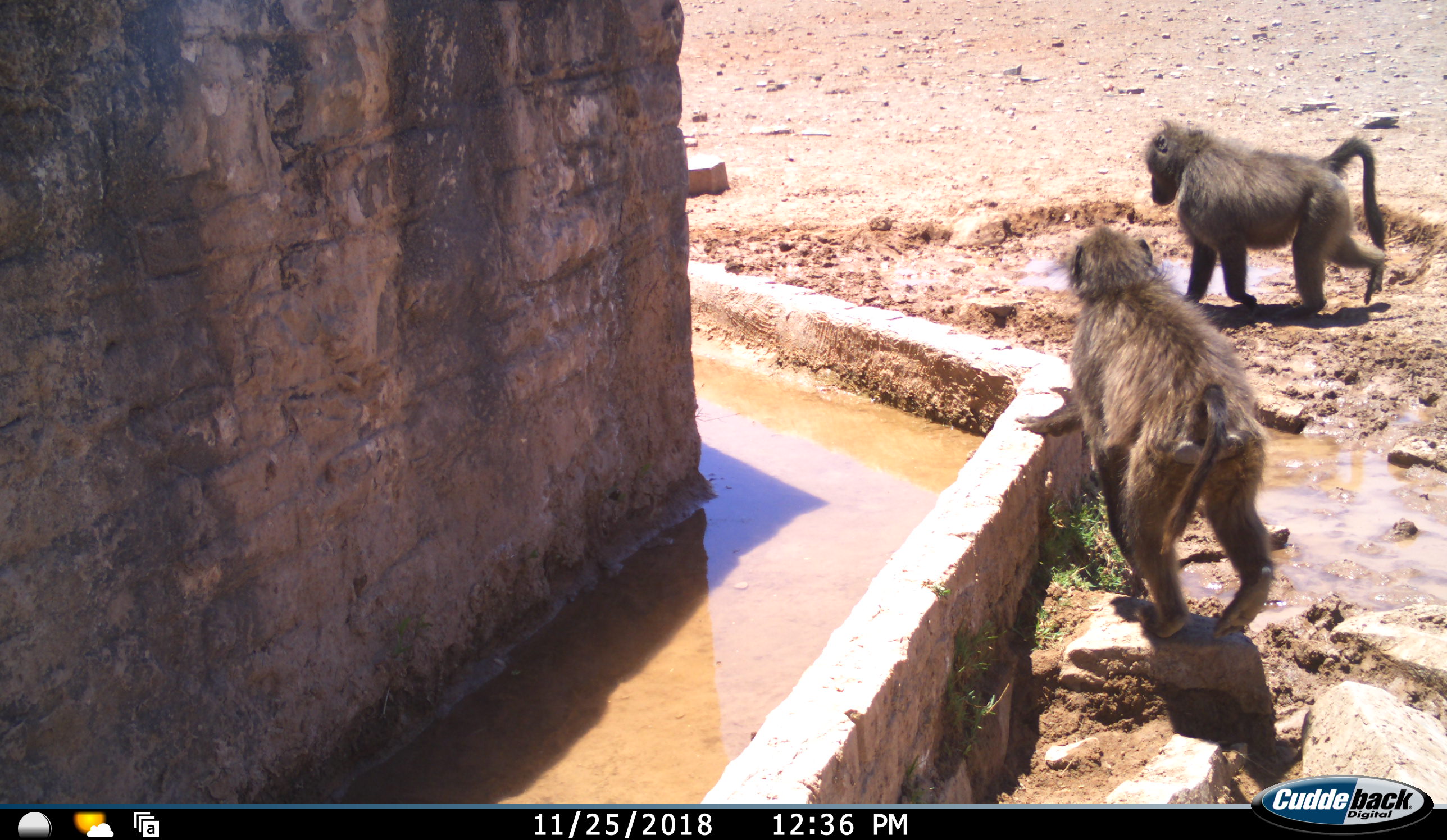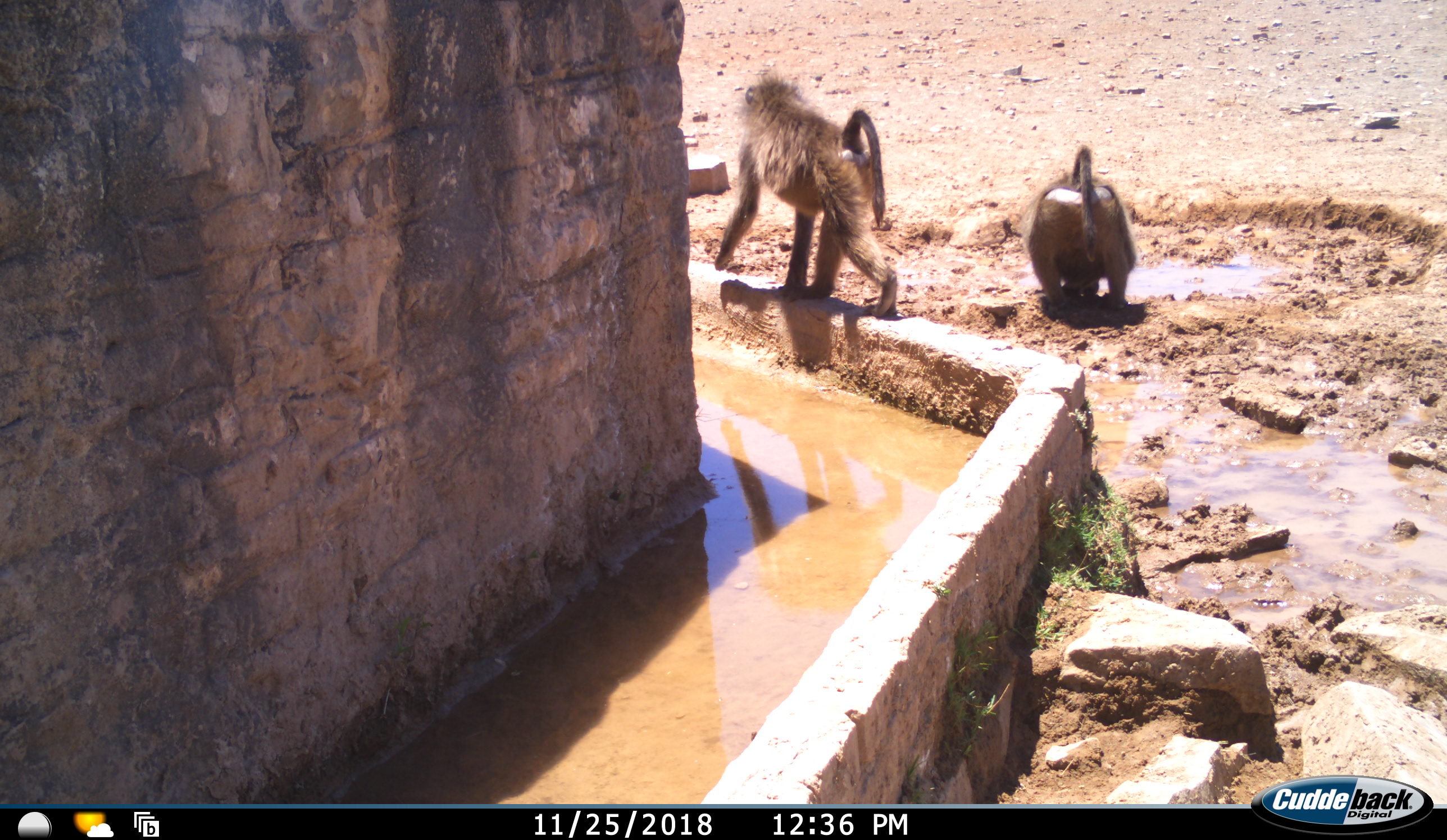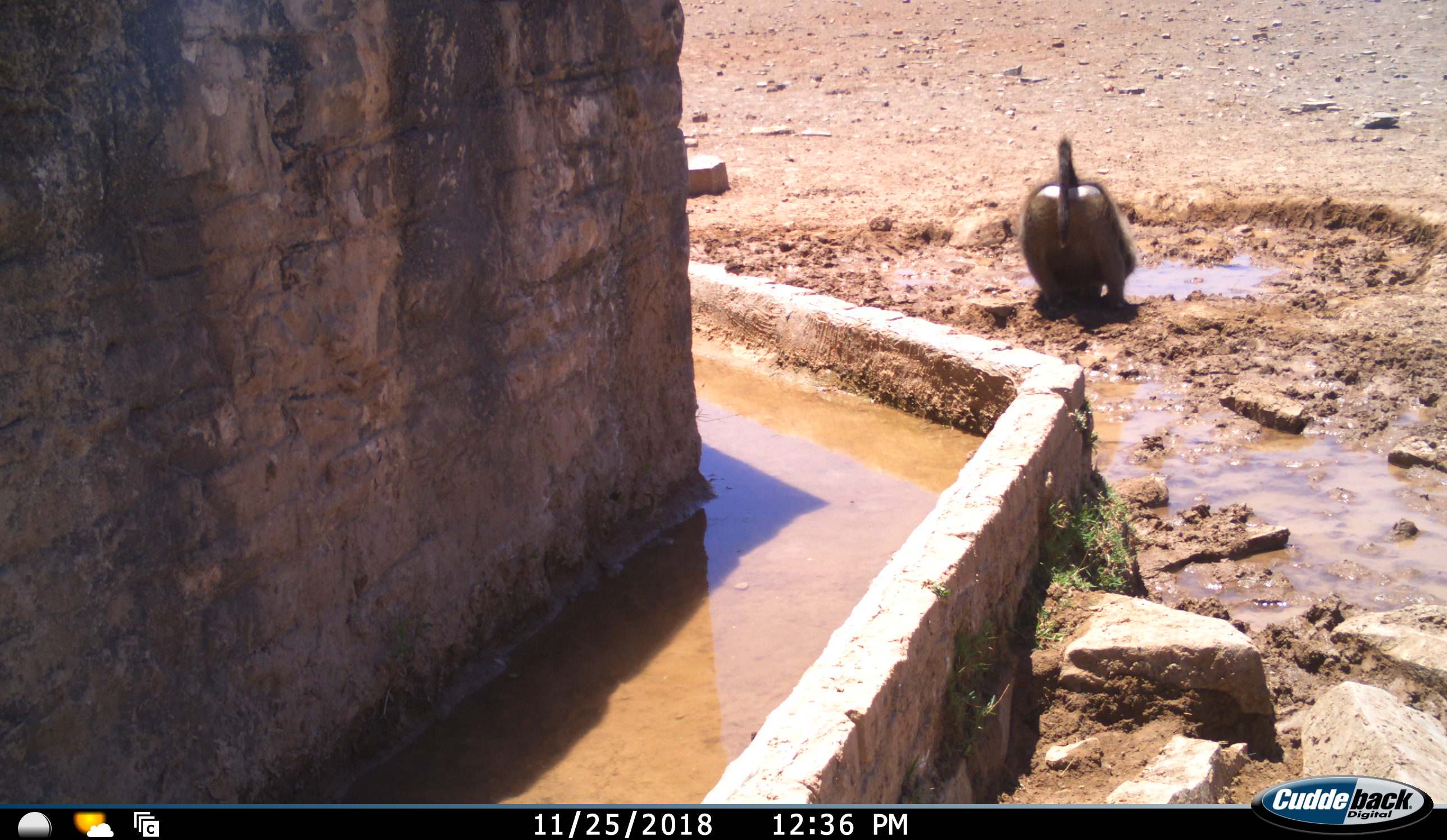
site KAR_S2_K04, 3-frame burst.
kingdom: Animalia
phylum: Chordata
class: Mammalia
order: Primates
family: Cercopithecidae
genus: Papio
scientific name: Papio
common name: baboon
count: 2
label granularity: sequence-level